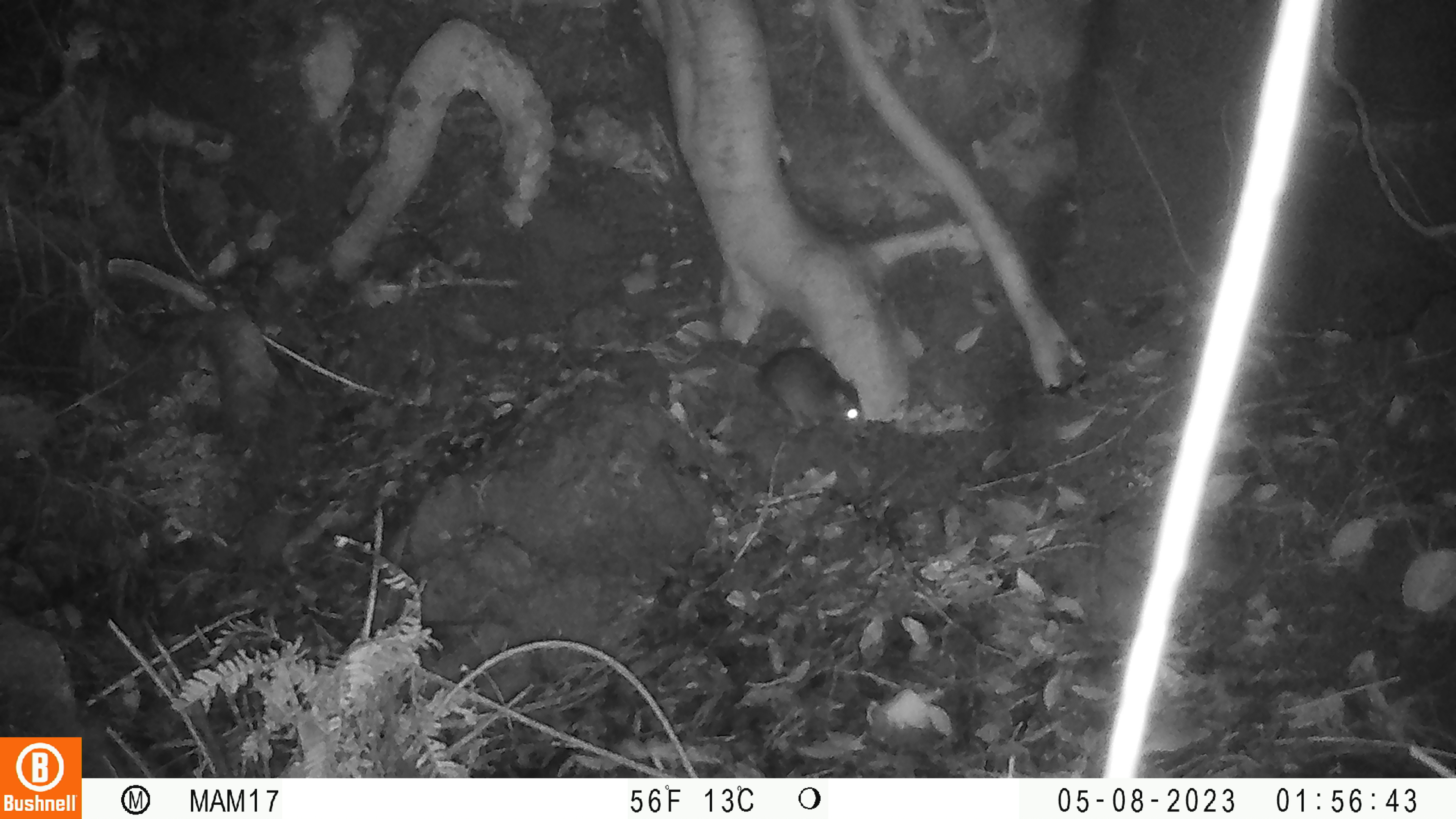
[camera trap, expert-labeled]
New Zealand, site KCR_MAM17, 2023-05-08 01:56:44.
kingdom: Animalia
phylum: Chordata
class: Mammalia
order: Rodentia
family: Muridae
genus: Rattus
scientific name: Rattus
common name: rat